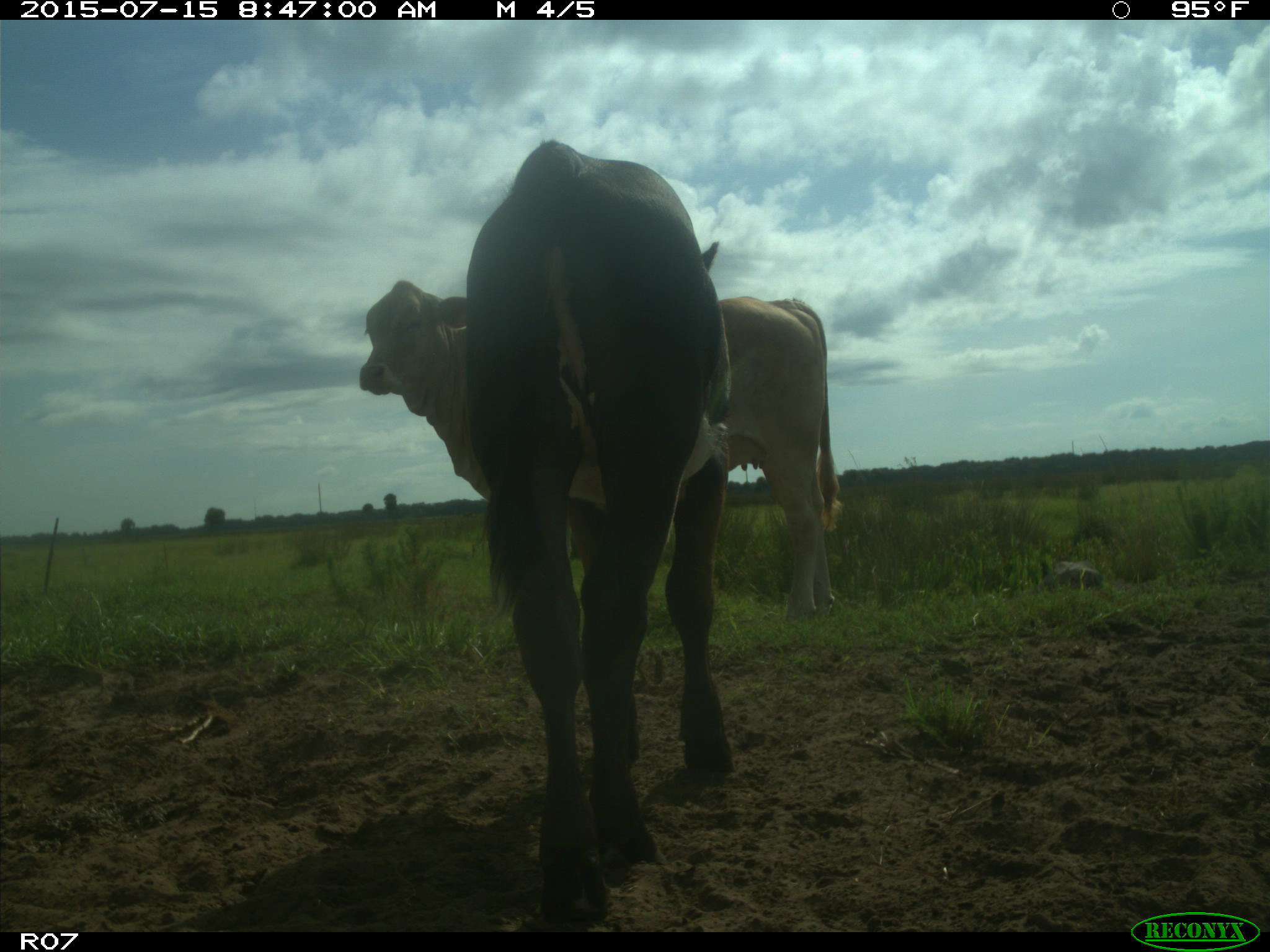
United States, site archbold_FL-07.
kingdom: Animalia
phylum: Chordata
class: Mammalia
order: Artiodactyla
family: Bovidae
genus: Bos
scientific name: Bos taurus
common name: domestic cow